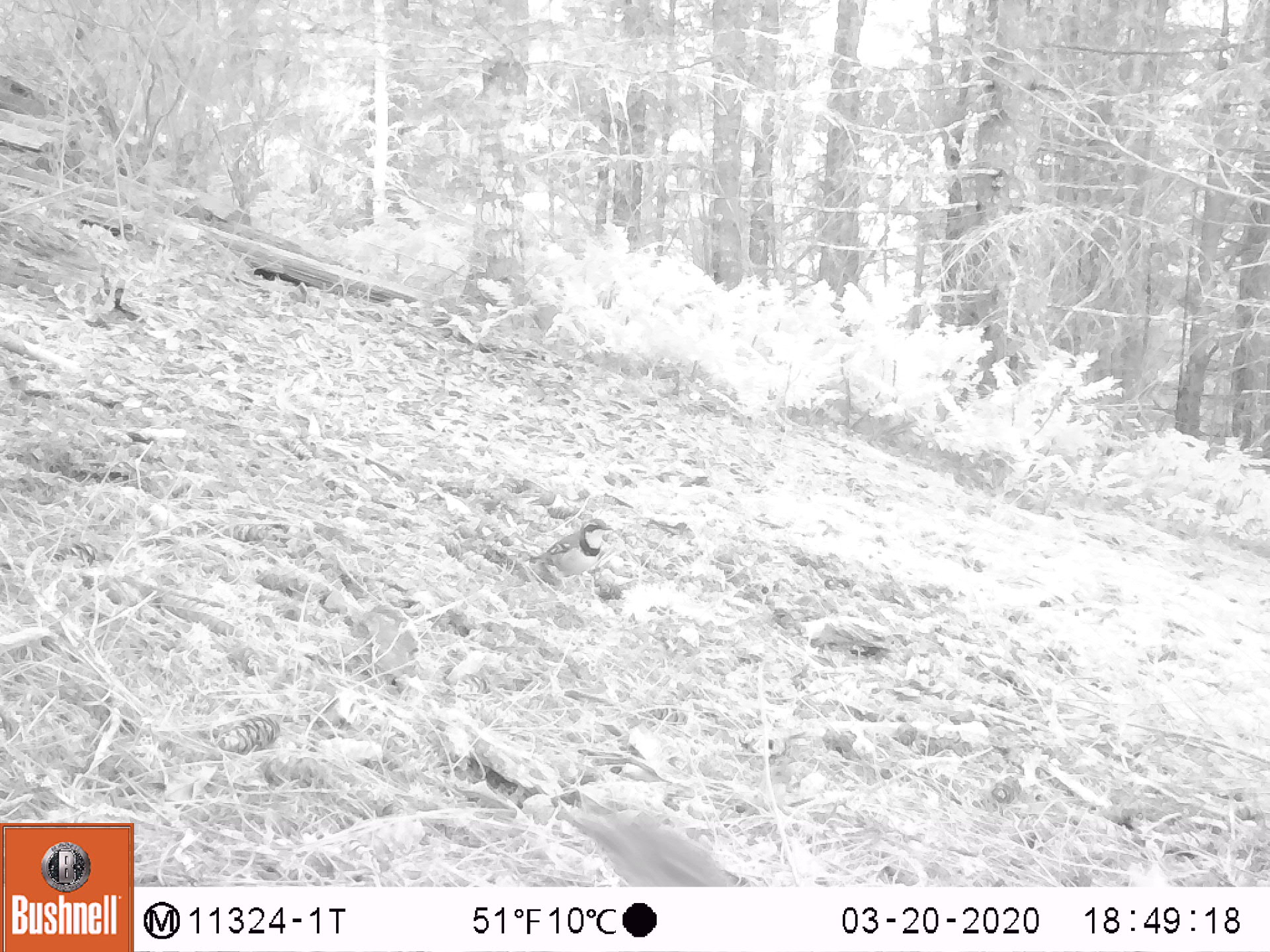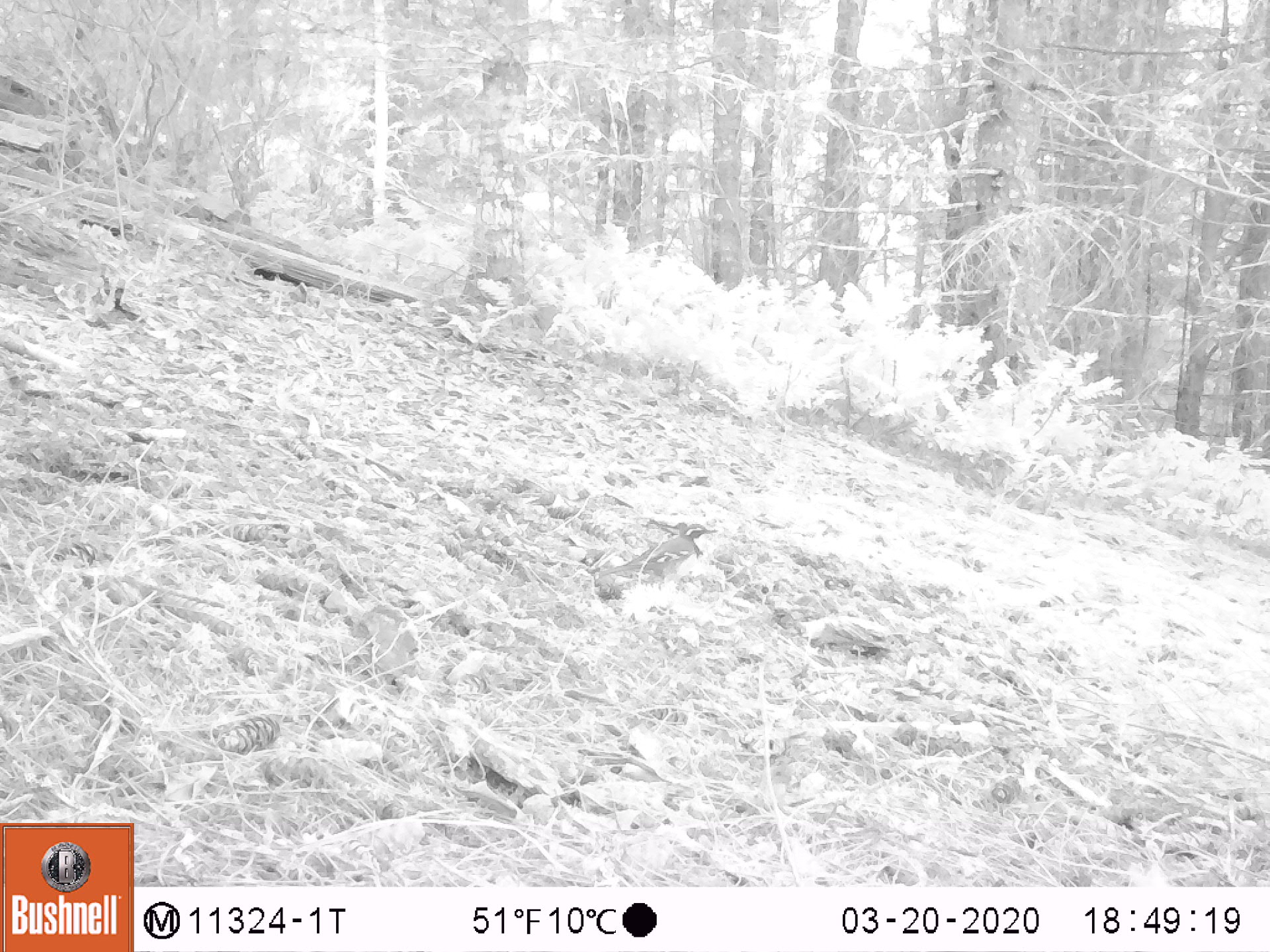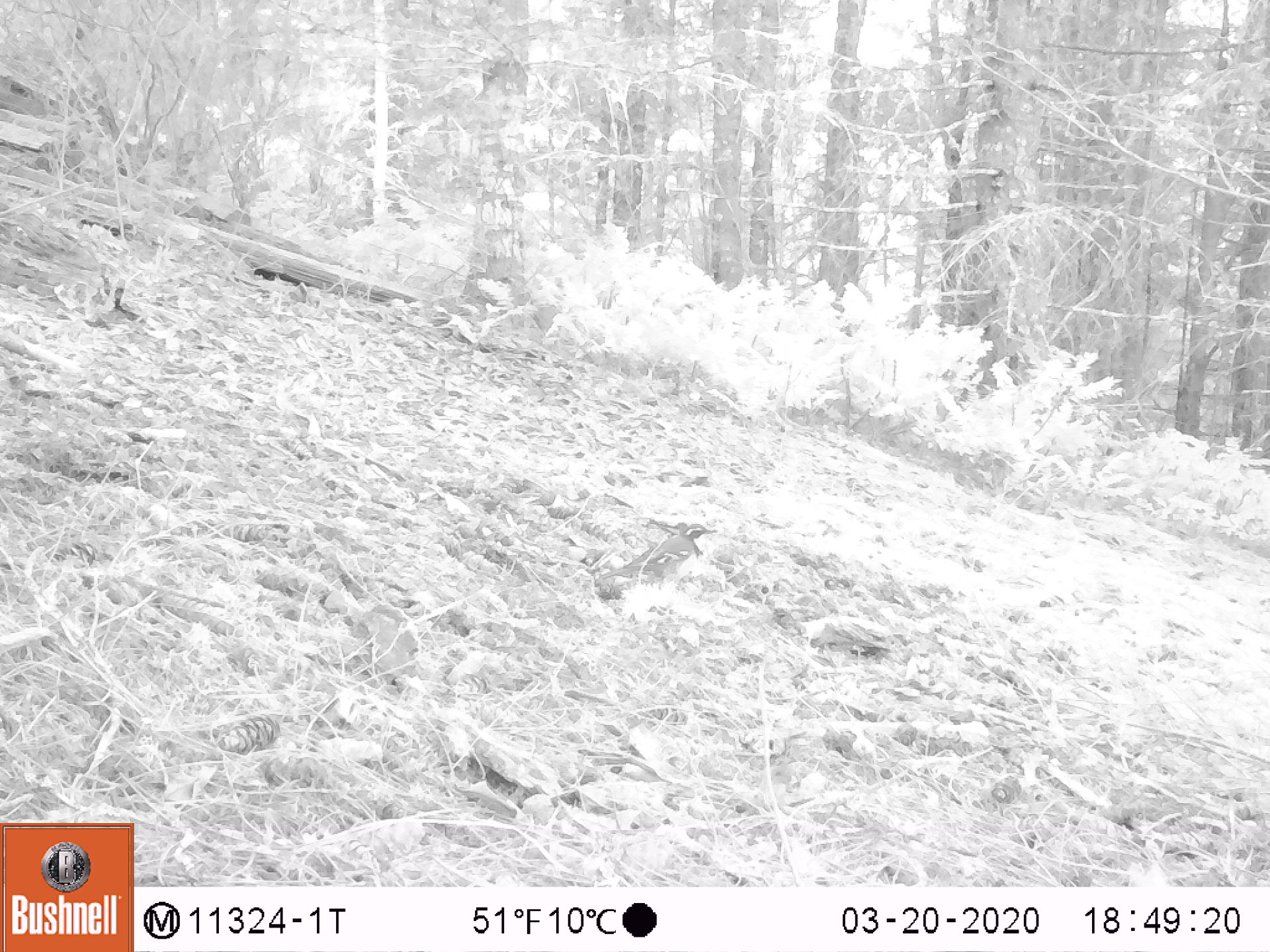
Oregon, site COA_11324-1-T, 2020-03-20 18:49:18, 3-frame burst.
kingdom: Animalia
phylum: Chordata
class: Aves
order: Passeriformes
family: Turdidae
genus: Ixoreus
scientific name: Ixoreus naevius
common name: varied thrush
Varied thrush (Ixoreus naevius).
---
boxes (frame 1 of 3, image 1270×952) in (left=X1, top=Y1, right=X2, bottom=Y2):
varied thrush: (left=529, top=517, right=617, bottom=575)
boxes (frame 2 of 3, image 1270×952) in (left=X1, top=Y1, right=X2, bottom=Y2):
varied thrush: (left=607, top=524, right=714, bottom=582)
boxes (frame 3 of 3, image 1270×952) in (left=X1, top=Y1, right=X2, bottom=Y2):
varied thrush: (left=598, top=520, right=721, bottom=585)